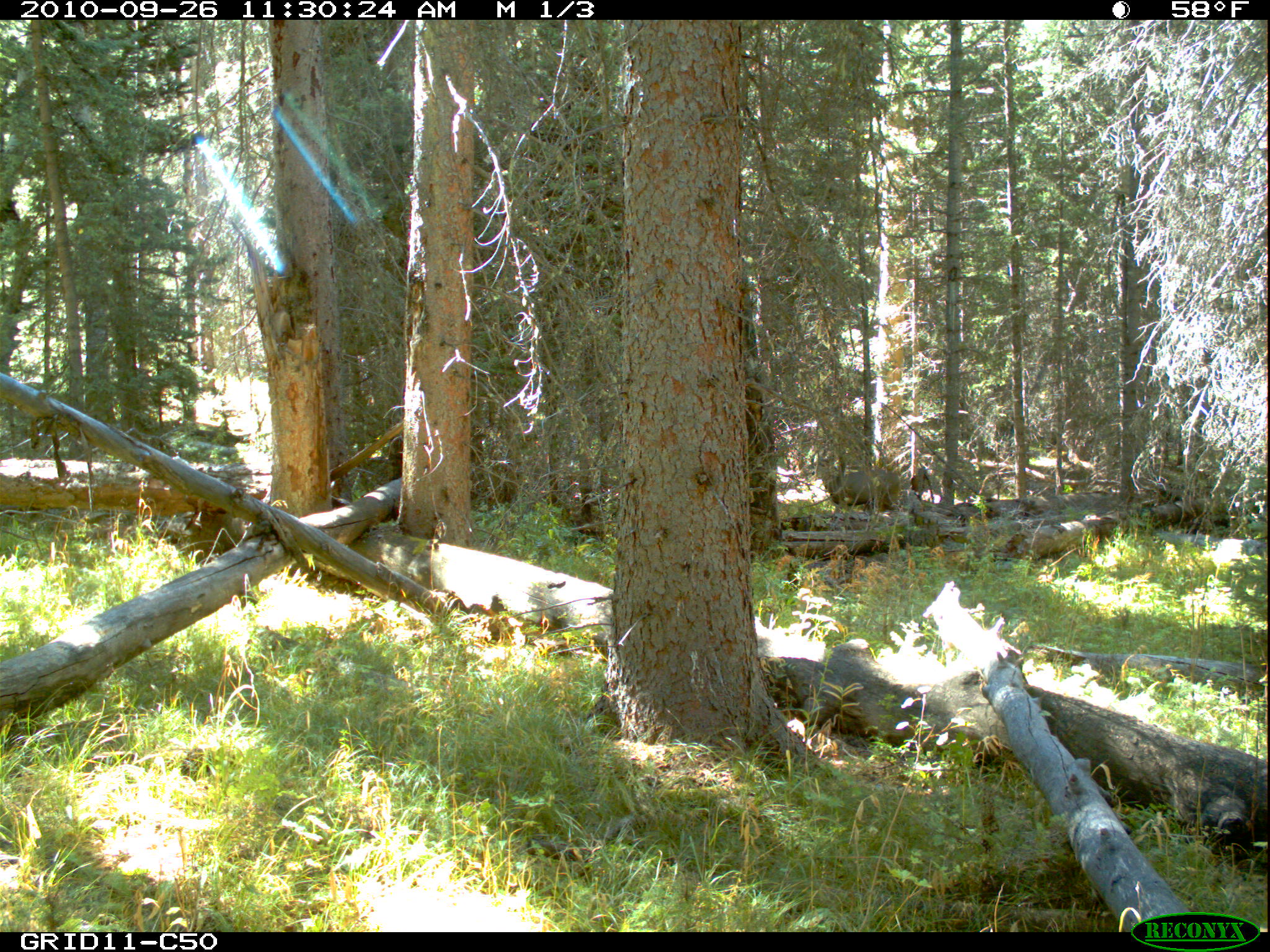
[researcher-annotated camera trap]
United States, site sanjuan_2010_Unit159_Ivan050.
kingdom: Animalia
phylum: Chordata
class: Mammalia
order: Artiodactyla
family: Cervidae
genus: Odocoileus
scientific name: Odocoileus hemionus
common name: mule deer